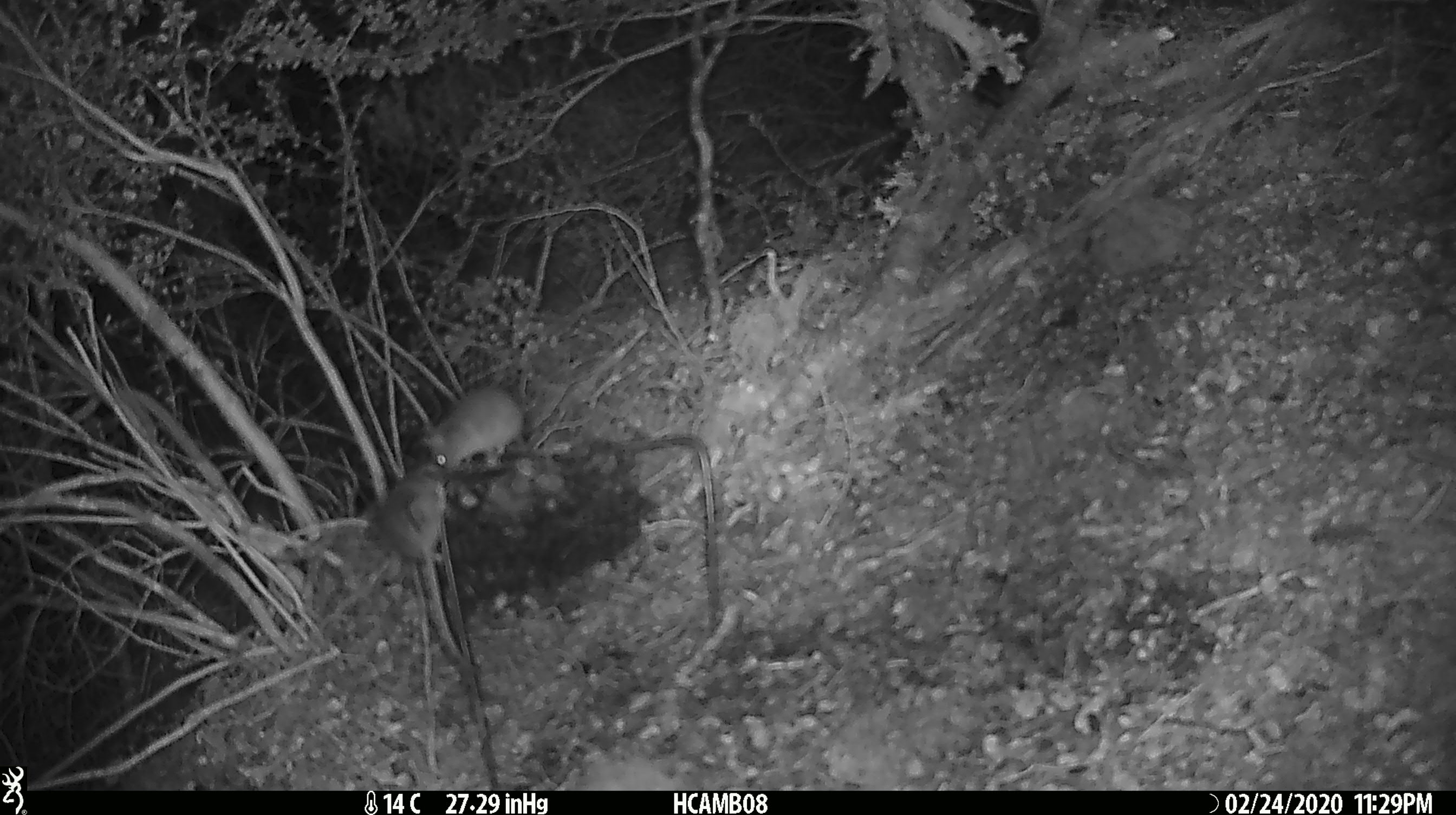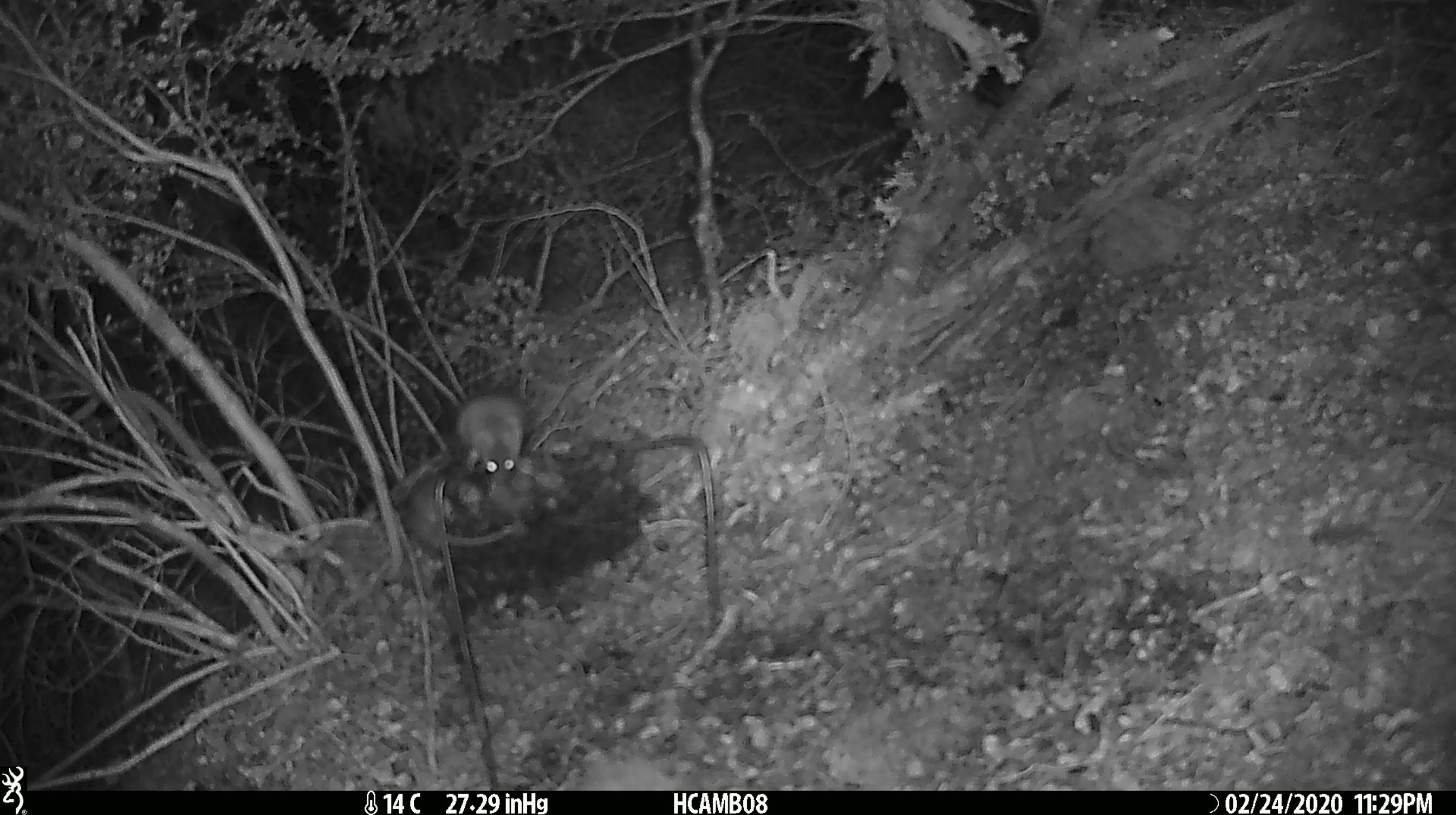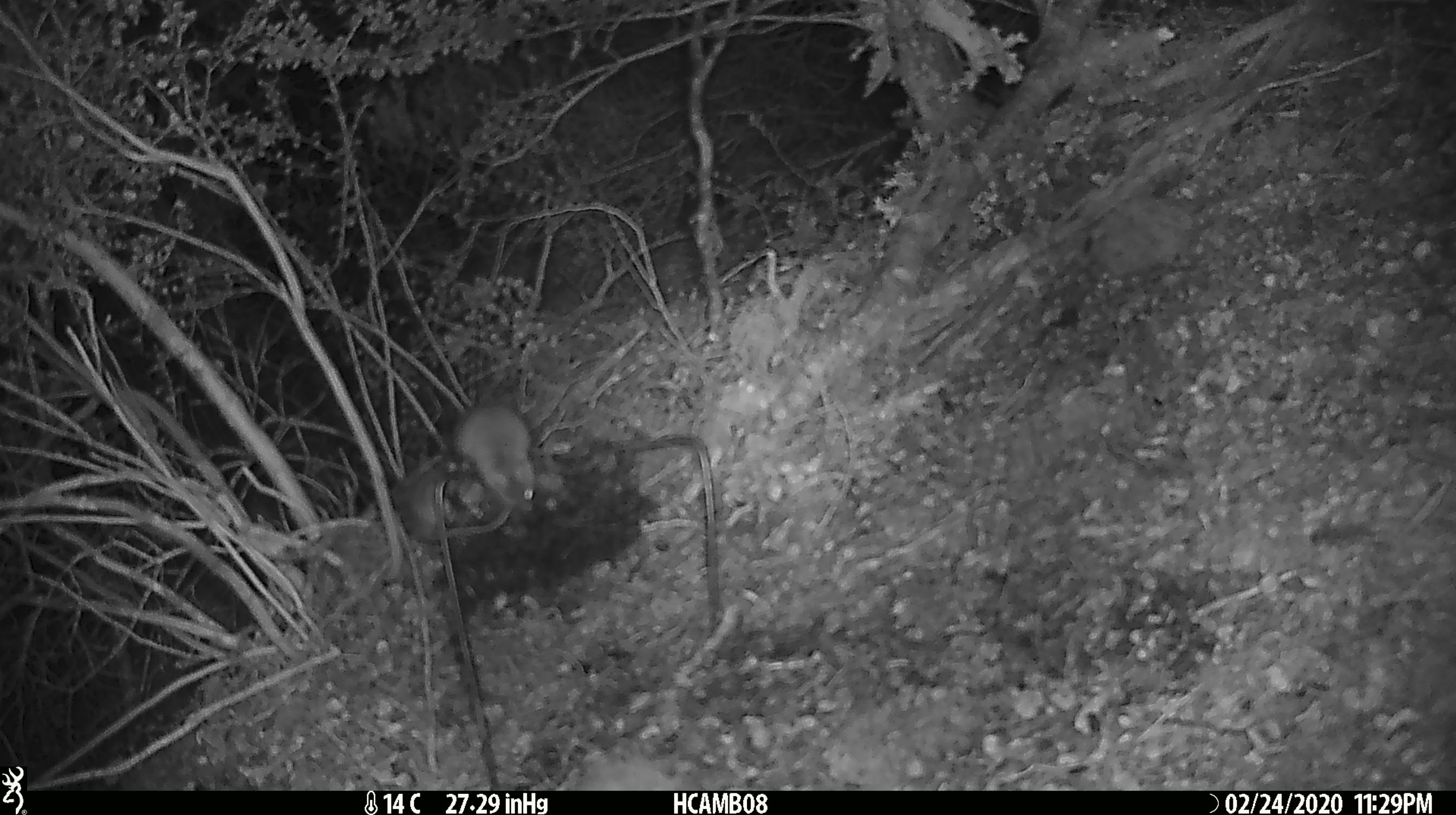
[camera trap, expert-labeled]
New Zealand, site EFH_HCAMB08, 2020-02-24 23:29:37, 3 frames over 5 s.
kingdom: Animalia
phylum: Chordata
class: Mammalia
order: Rodentia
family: Muridae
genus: Mus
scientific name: Mus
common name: mouse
Mouse (Mus).